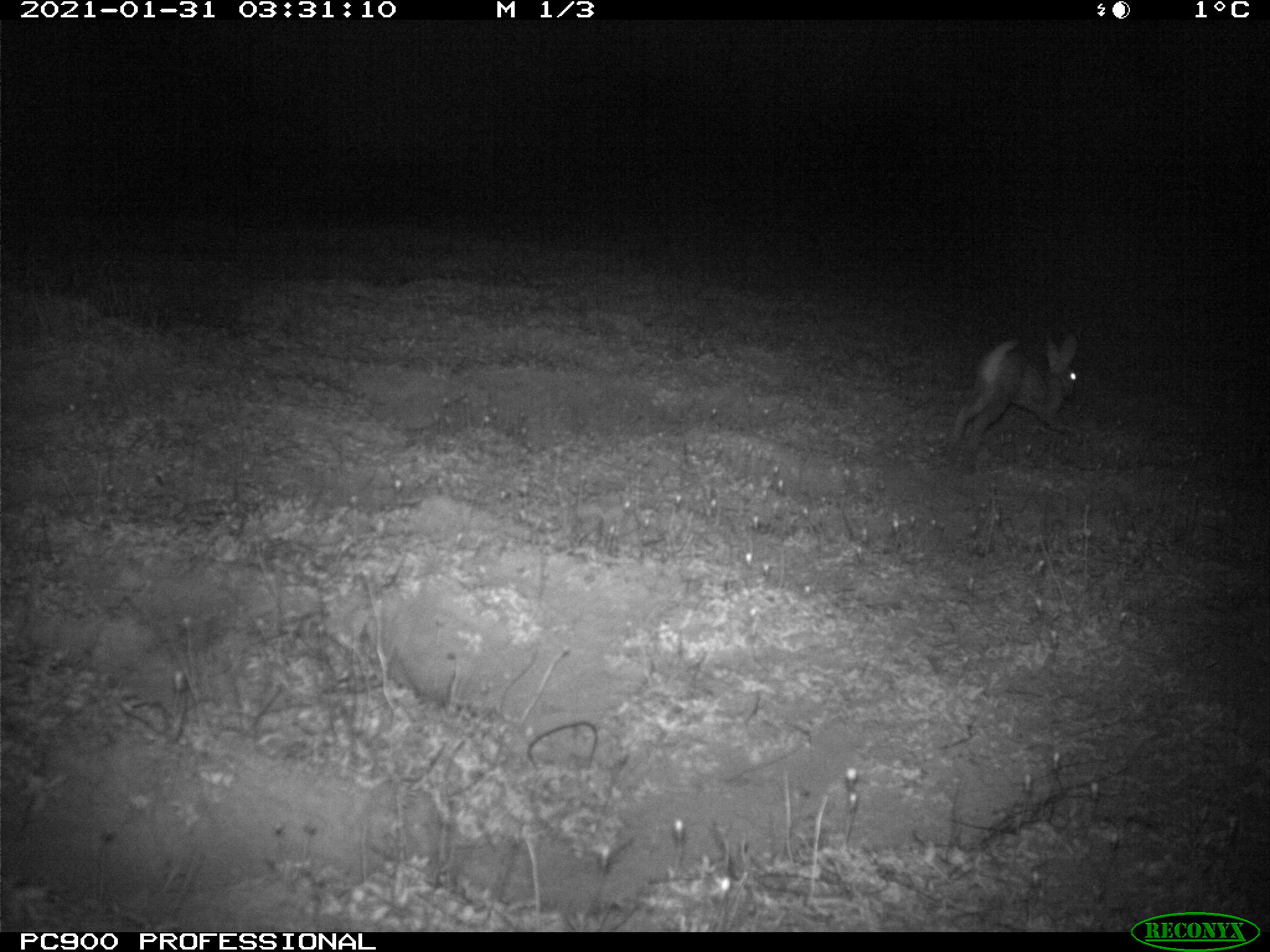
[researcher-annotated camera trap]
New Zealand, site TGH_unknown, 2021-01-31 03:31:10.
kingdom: Animalia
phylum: Chordata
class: Mammalia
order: Lagomorpha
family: Leporidae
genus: Oryctolagus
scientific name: Oryctolagus cuniculus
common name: european rabbit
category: rabbit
Rabbit (european rabbit) (Oryctolagus cuniculus).